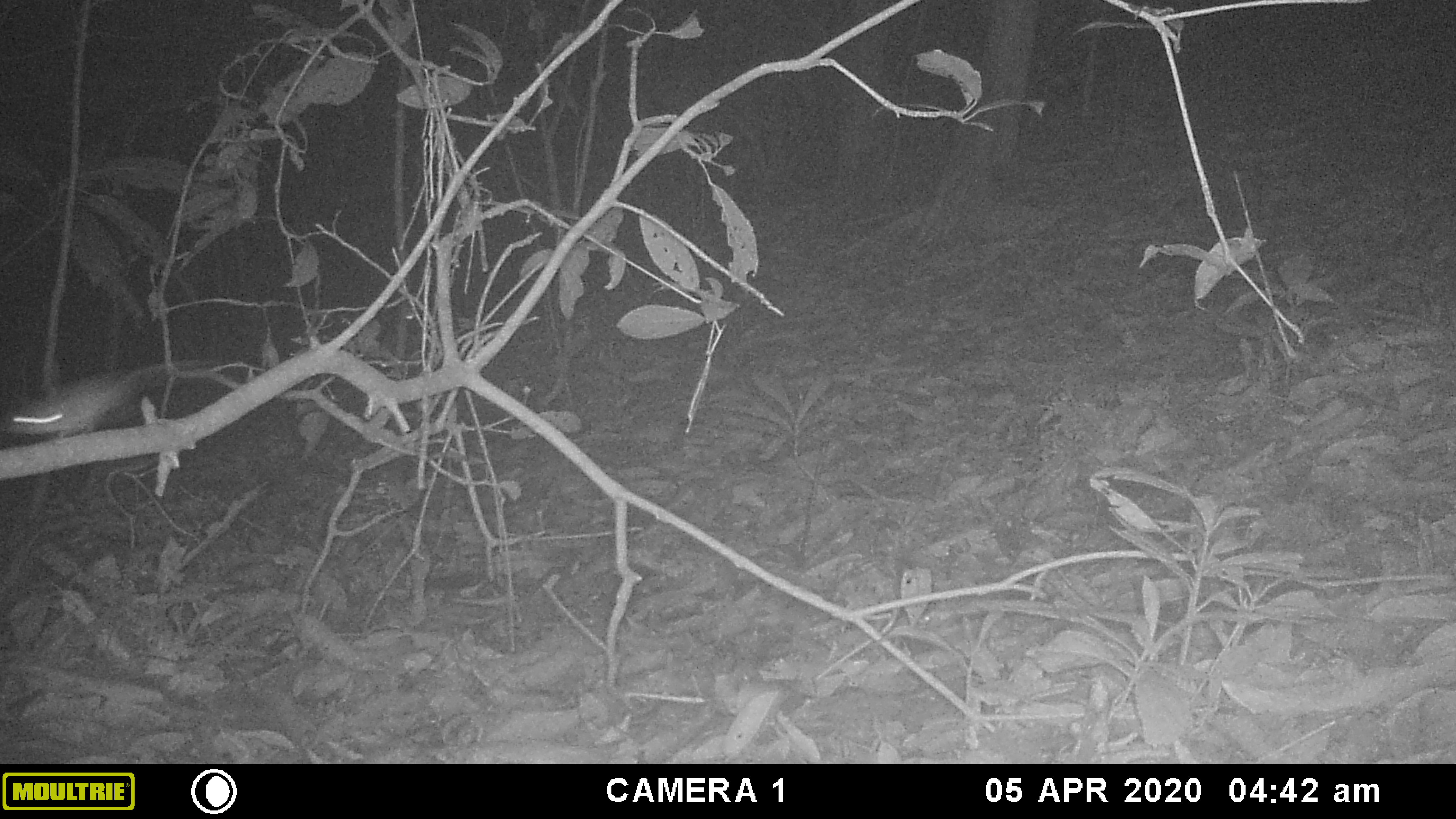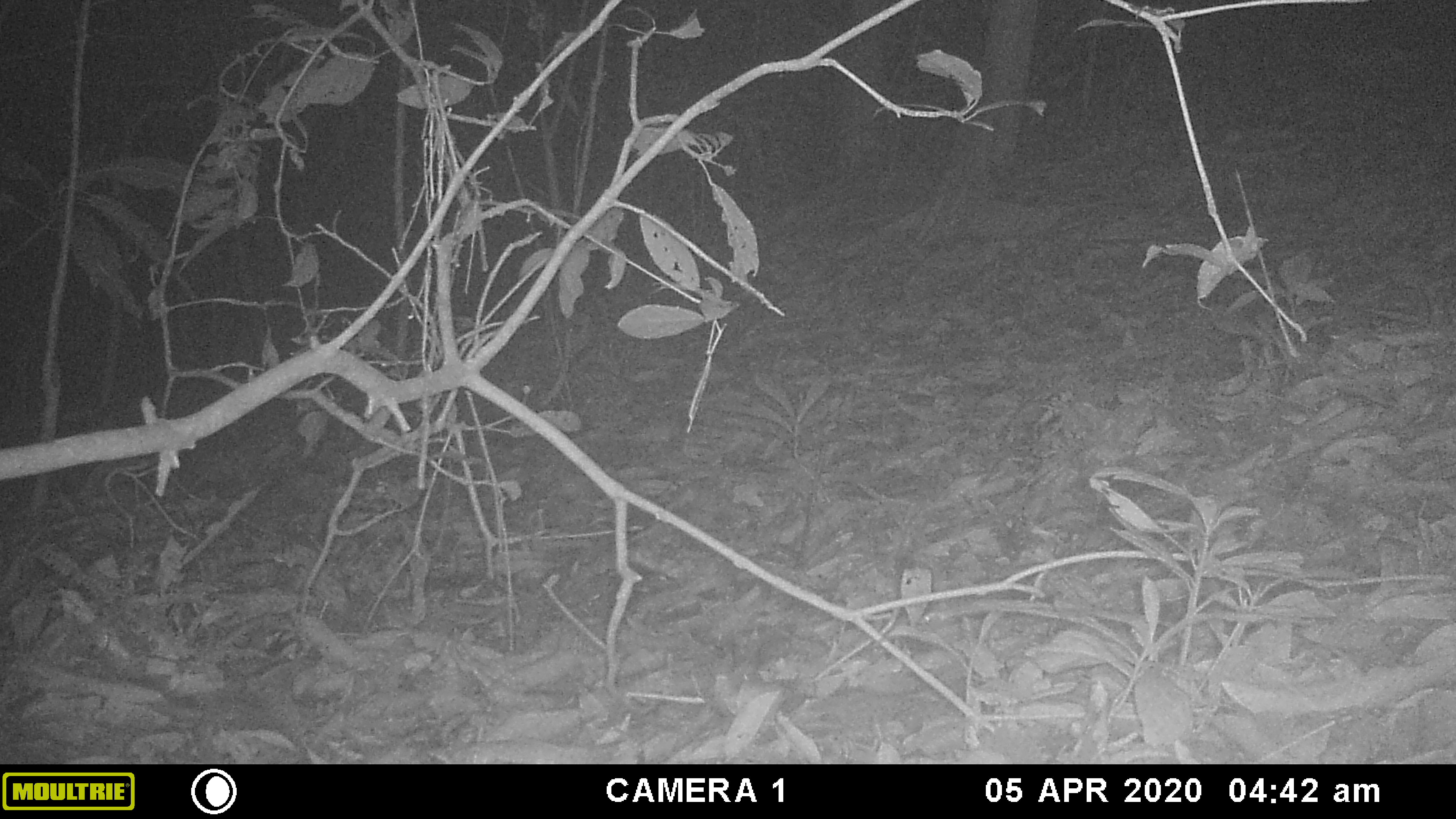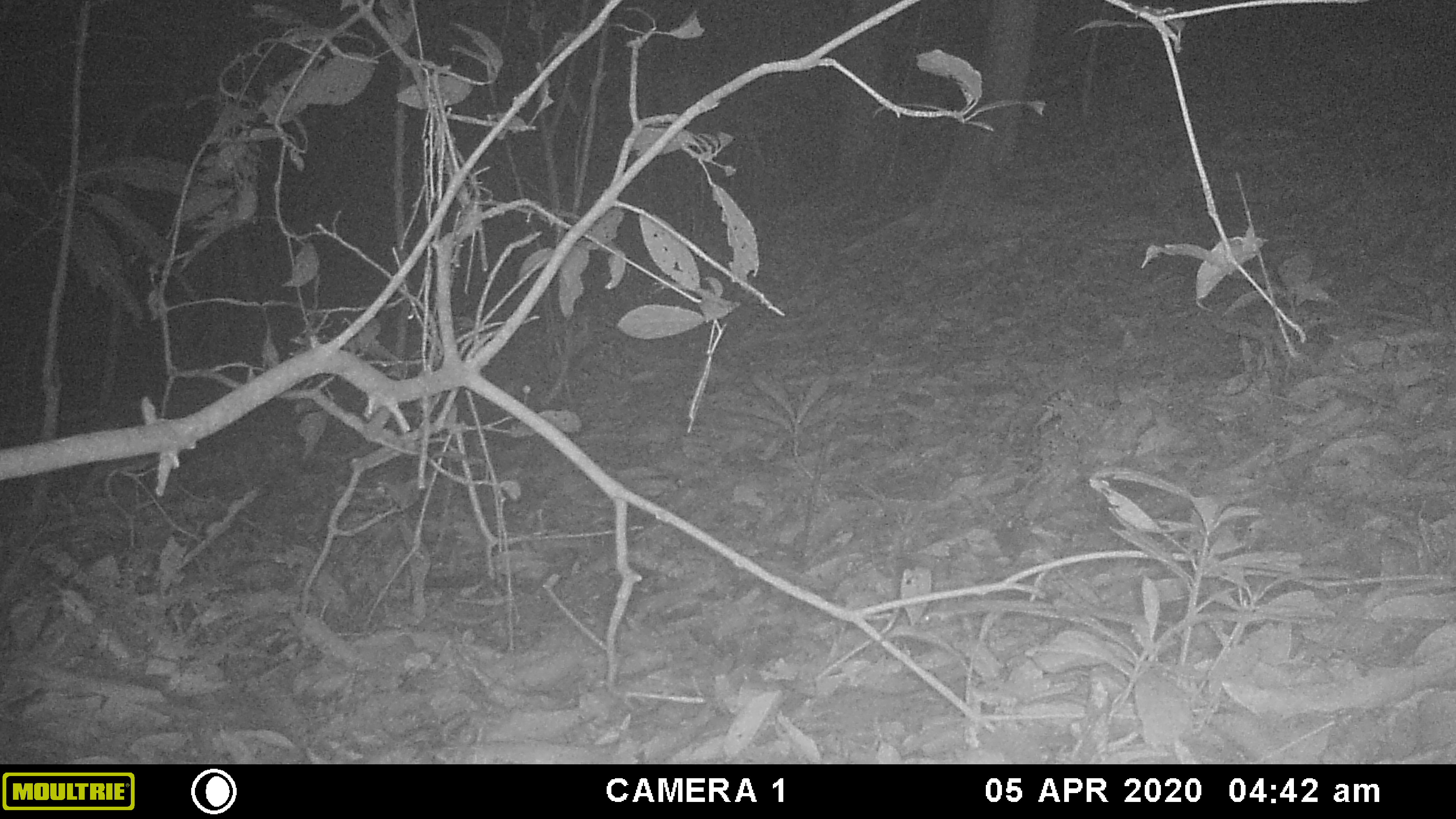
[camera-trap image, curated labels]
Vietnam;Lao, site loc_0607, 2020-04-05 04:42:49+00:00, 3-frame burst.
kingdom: Animalia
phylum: Chordata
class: Mammalia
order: Rodentia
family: Muridae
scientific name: Muridae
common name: old-world mice and rats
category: unidentified murid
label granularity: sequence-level